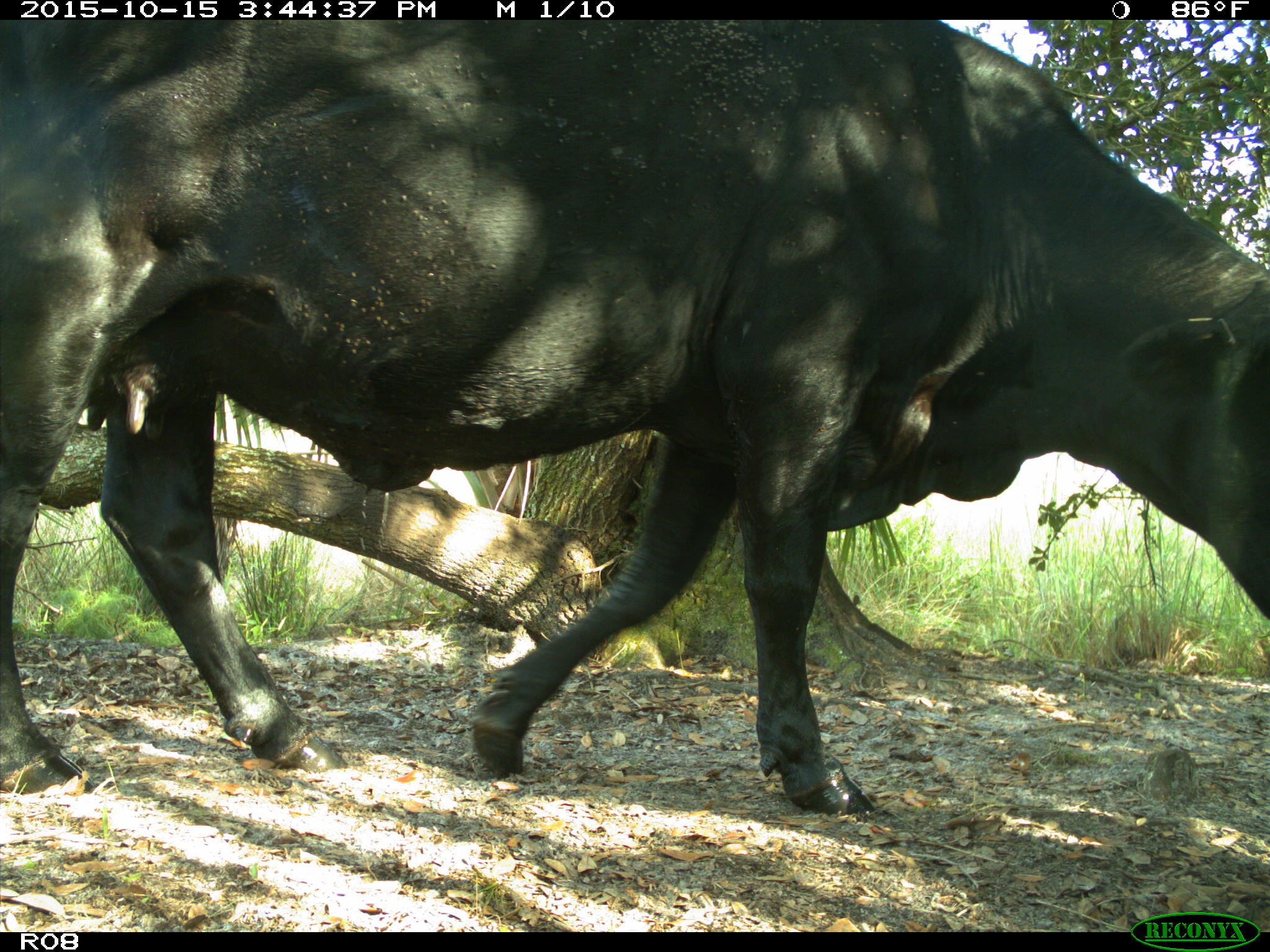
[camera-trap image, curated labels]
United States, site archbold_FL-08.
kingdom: Animalia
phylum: Chordata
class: Mammalia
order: Artiodactyla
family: Bovidae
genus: Bos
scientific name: Bos taurus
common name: domestic cow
Bos taurus (domestic cow).